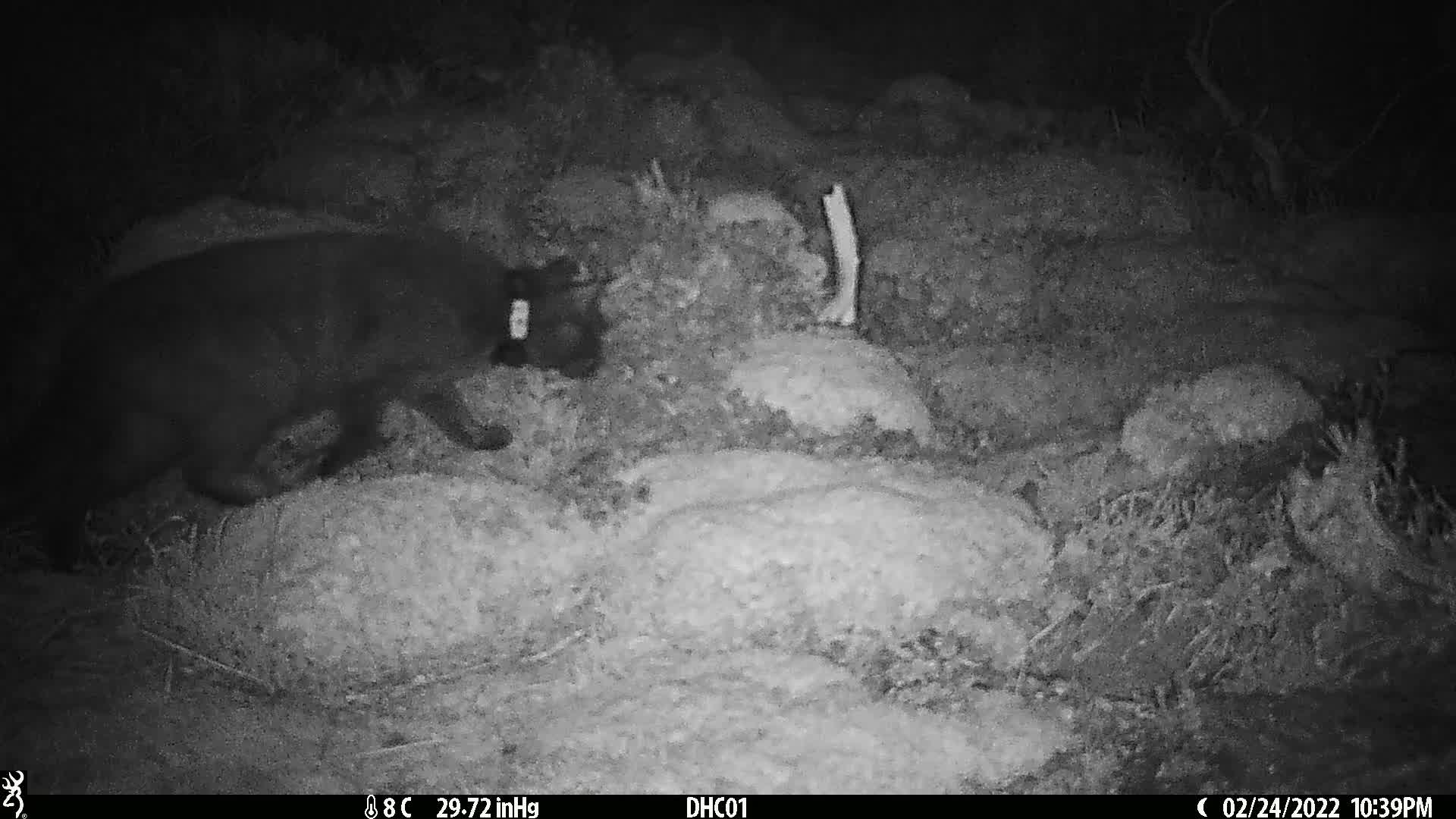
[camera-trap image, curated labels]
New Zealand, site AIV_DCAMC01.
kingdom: Animalia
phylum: Chordata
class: Mammalia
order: Carnivora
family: Felidae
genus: Felis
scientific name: Felis catus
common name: domestic cat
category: cat